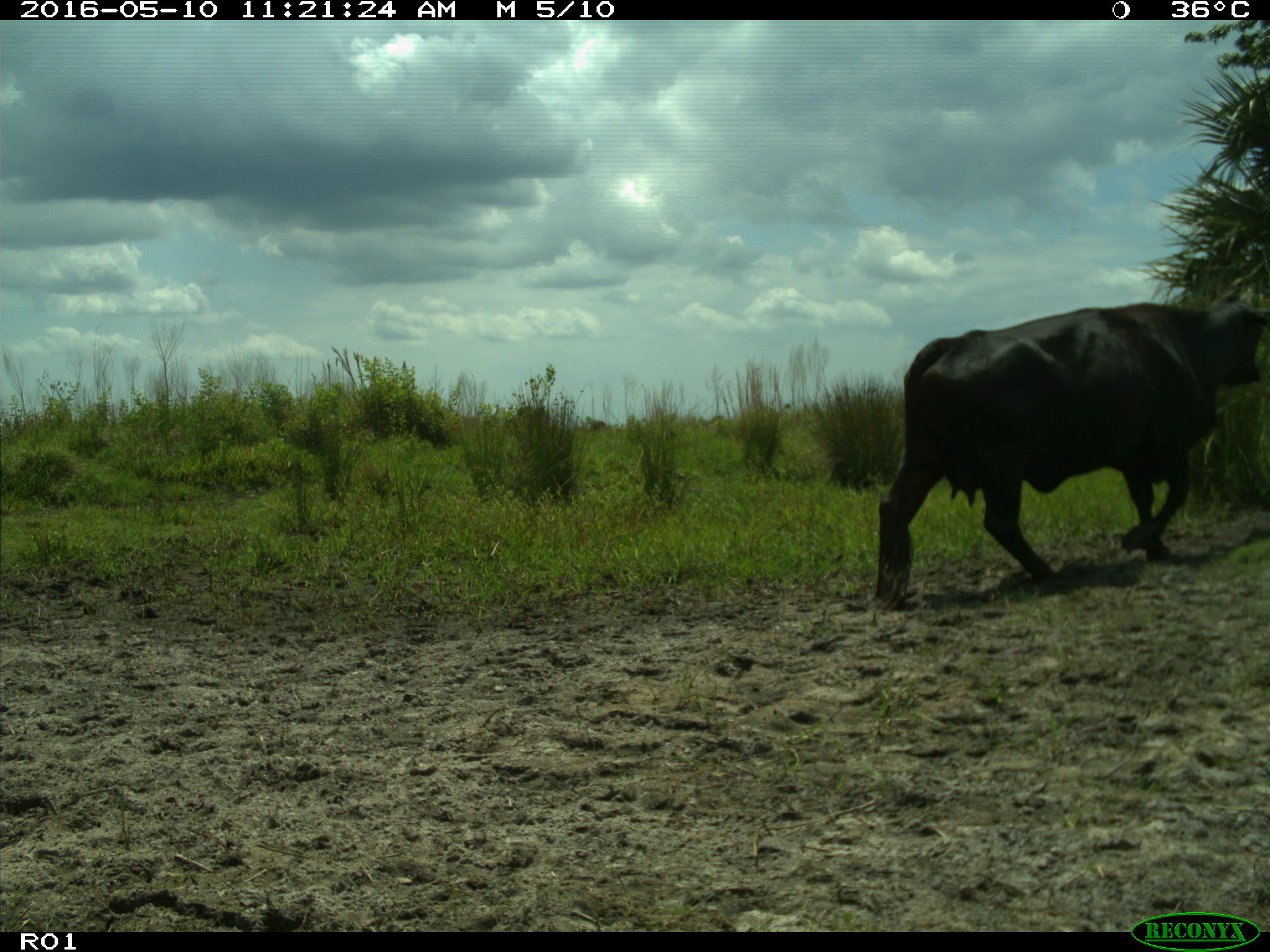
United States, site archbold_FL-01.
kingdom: Animalia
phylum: Chordata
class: Mammalia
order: Artiodactyla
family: Bovidae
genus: Bos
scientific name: Bos taurus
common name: domestic cow